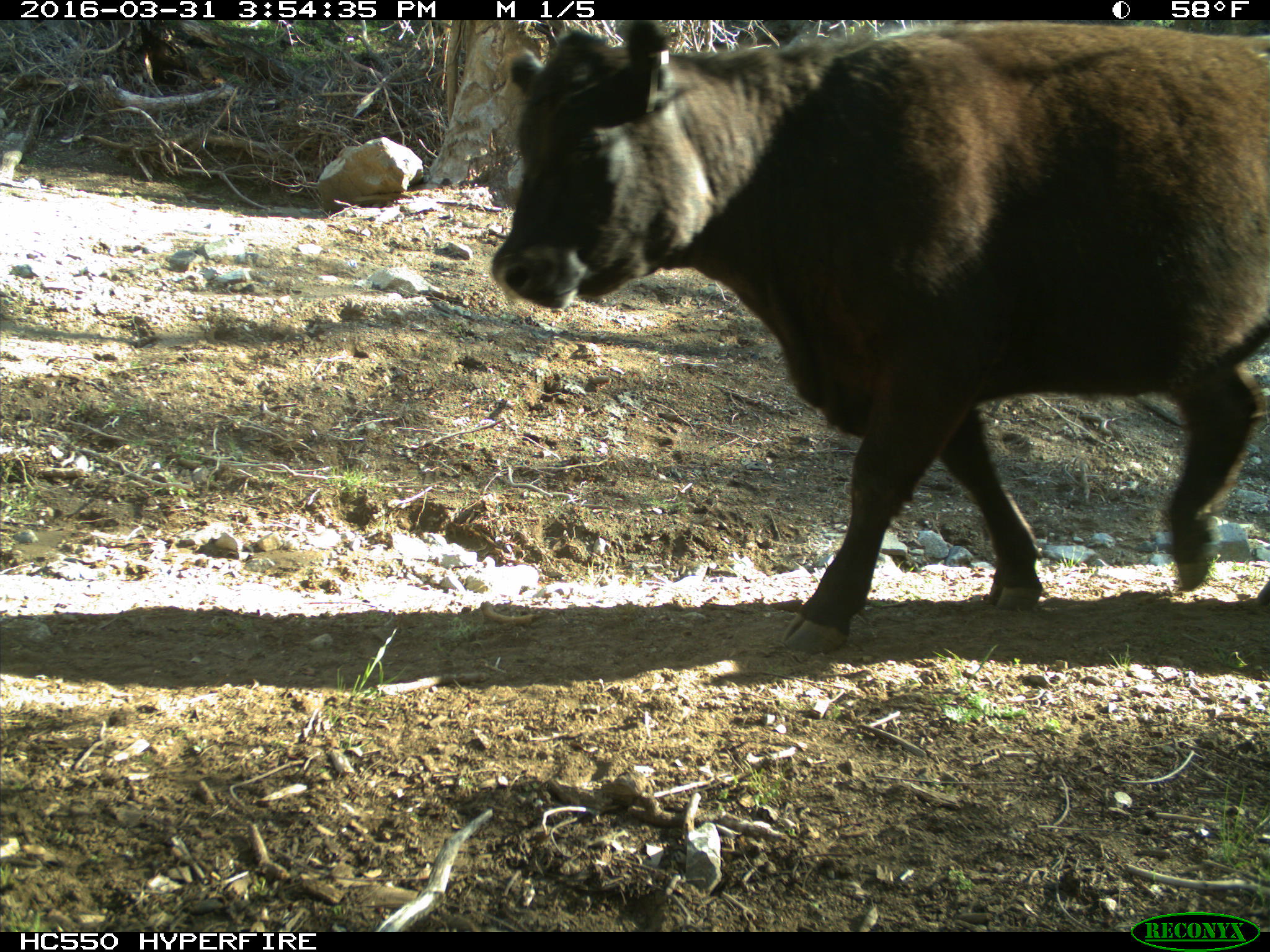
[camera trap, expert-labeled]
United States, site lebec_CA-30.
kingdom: Animalia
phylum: Chordata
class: Mammalia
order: Artiodactyla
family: Bovidae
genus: Bos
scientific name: Bos taurus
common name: domestic cow